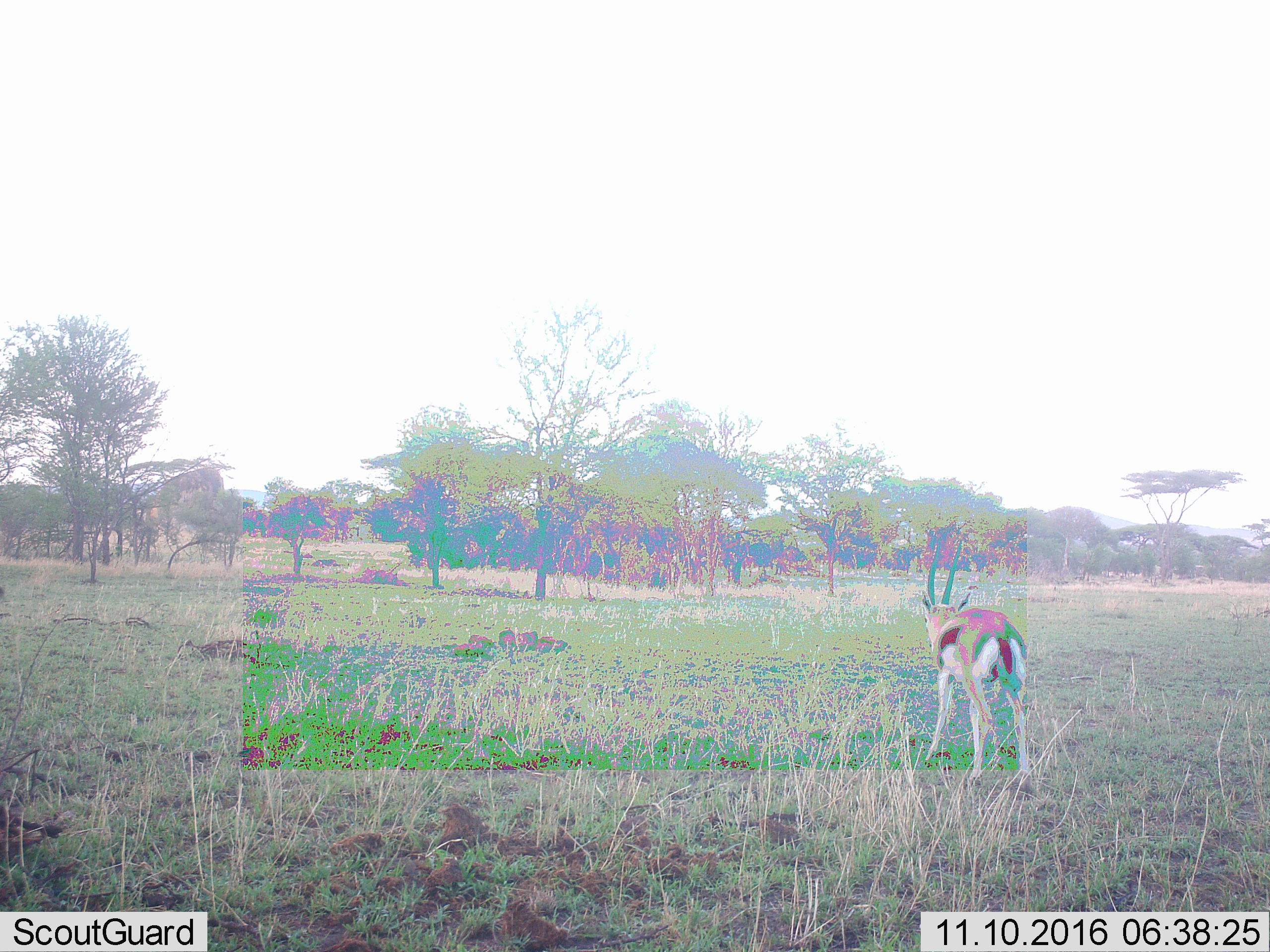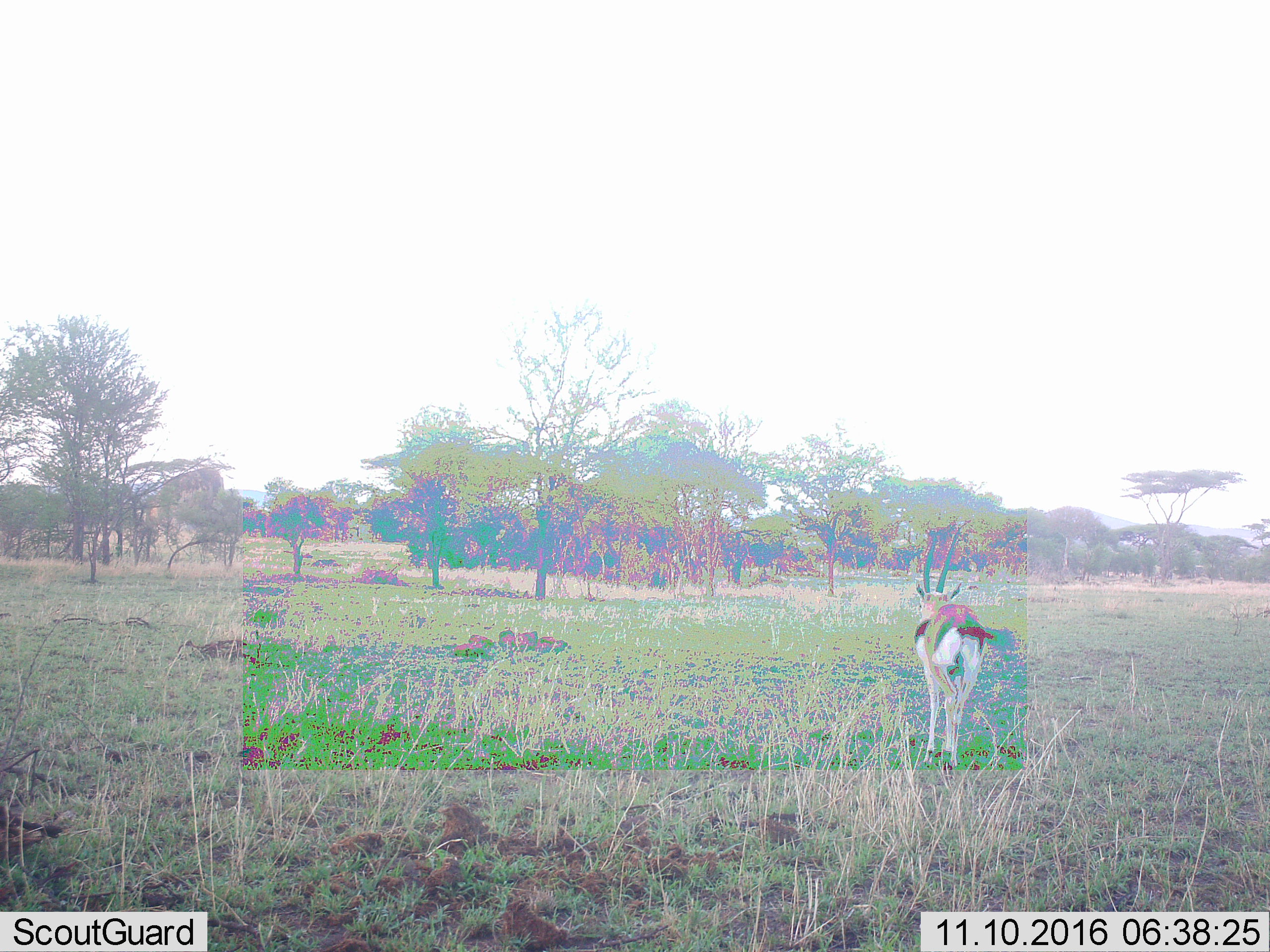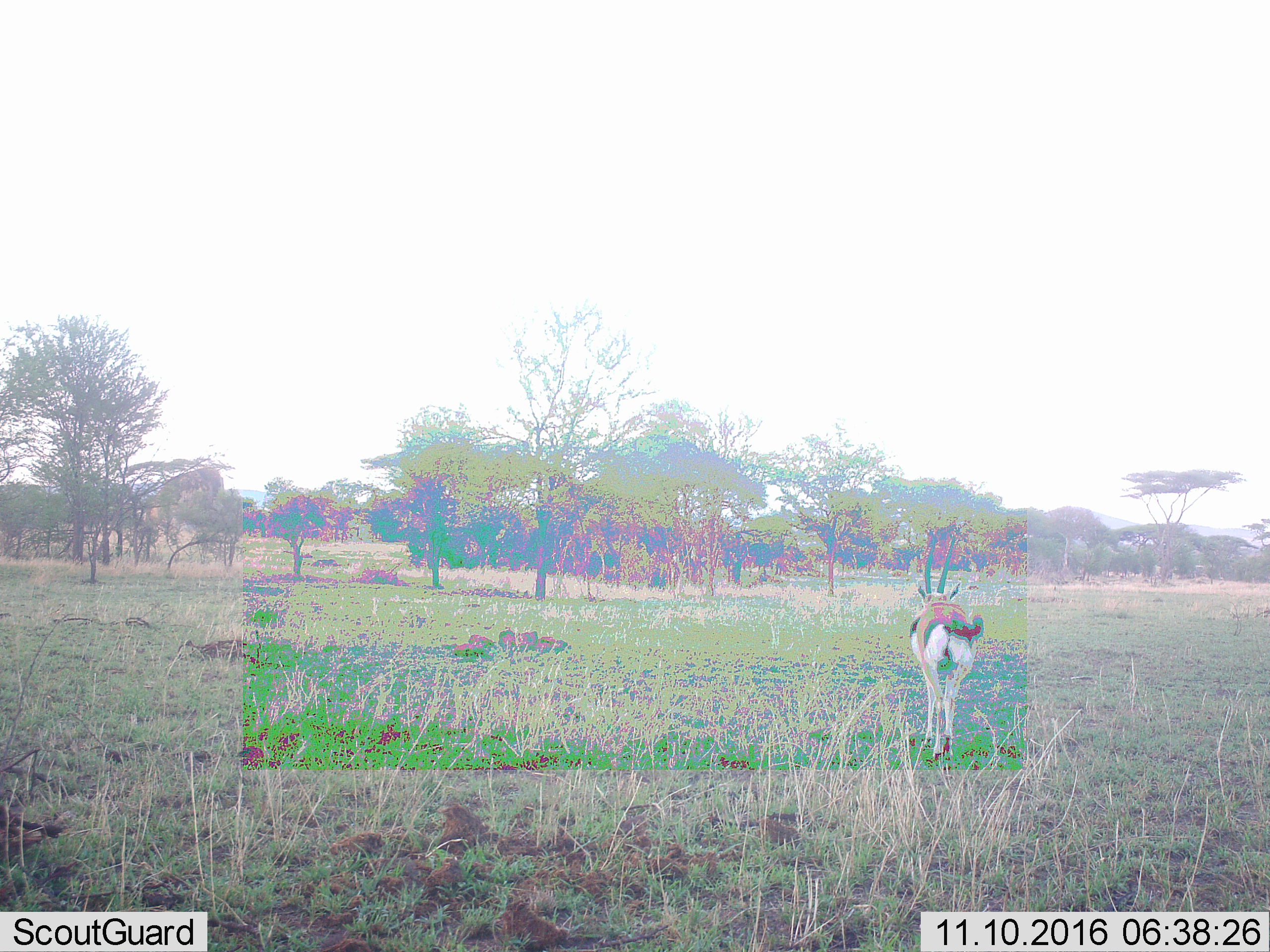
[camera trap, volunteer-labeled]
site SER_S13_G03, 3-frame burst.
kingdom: Animalia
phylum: Chordata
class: Mammalia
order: Artiodactyla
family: Bovidae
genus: Eudorcas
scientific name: Eudorcas thomsonii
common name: thomson's gazelle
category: gazellethomsons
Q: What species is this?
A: Gazellethomsons (thomson's gazelle) (Eudorcas thomsonii).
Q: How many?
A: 1.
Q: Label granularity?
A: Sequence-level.